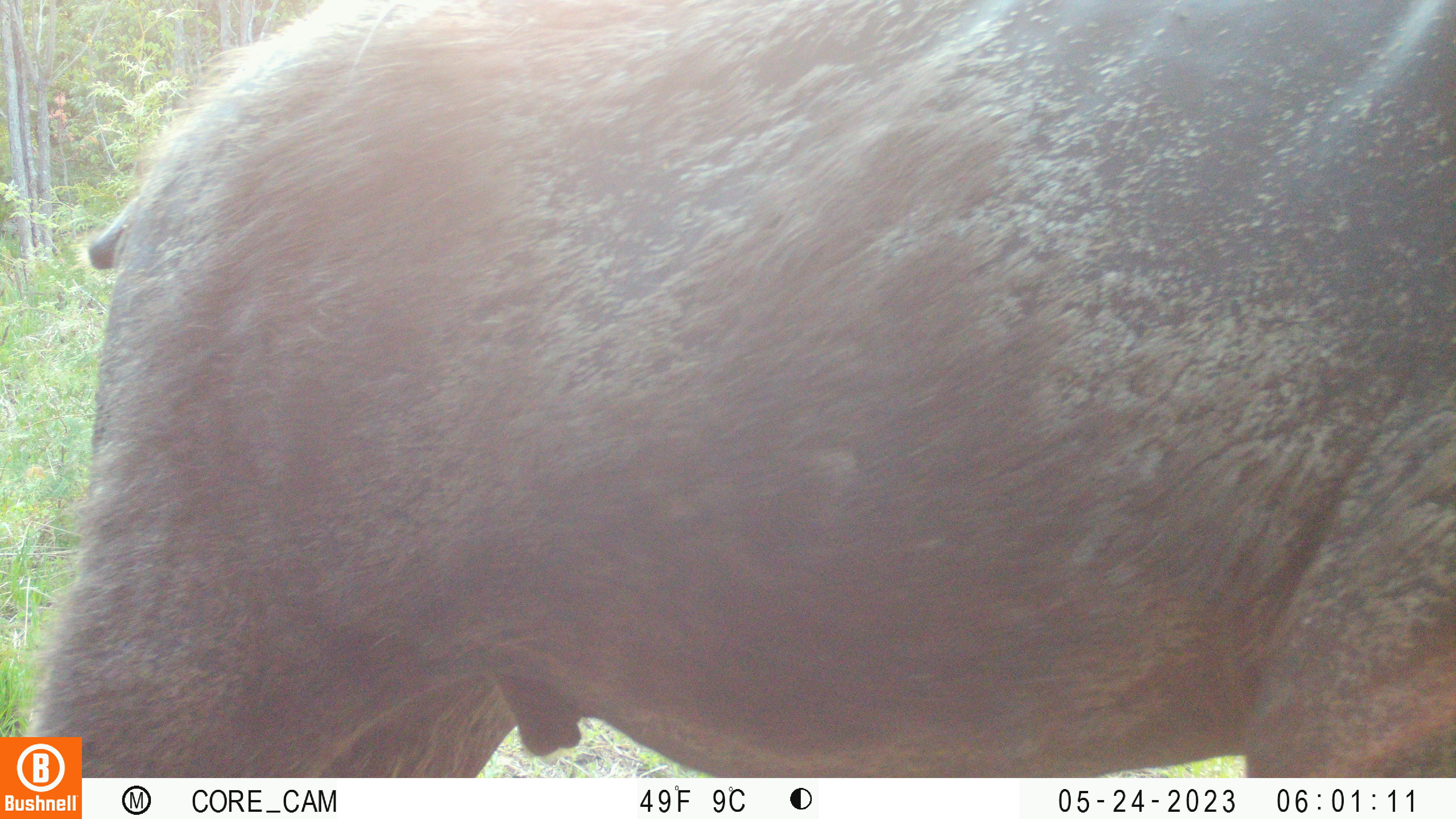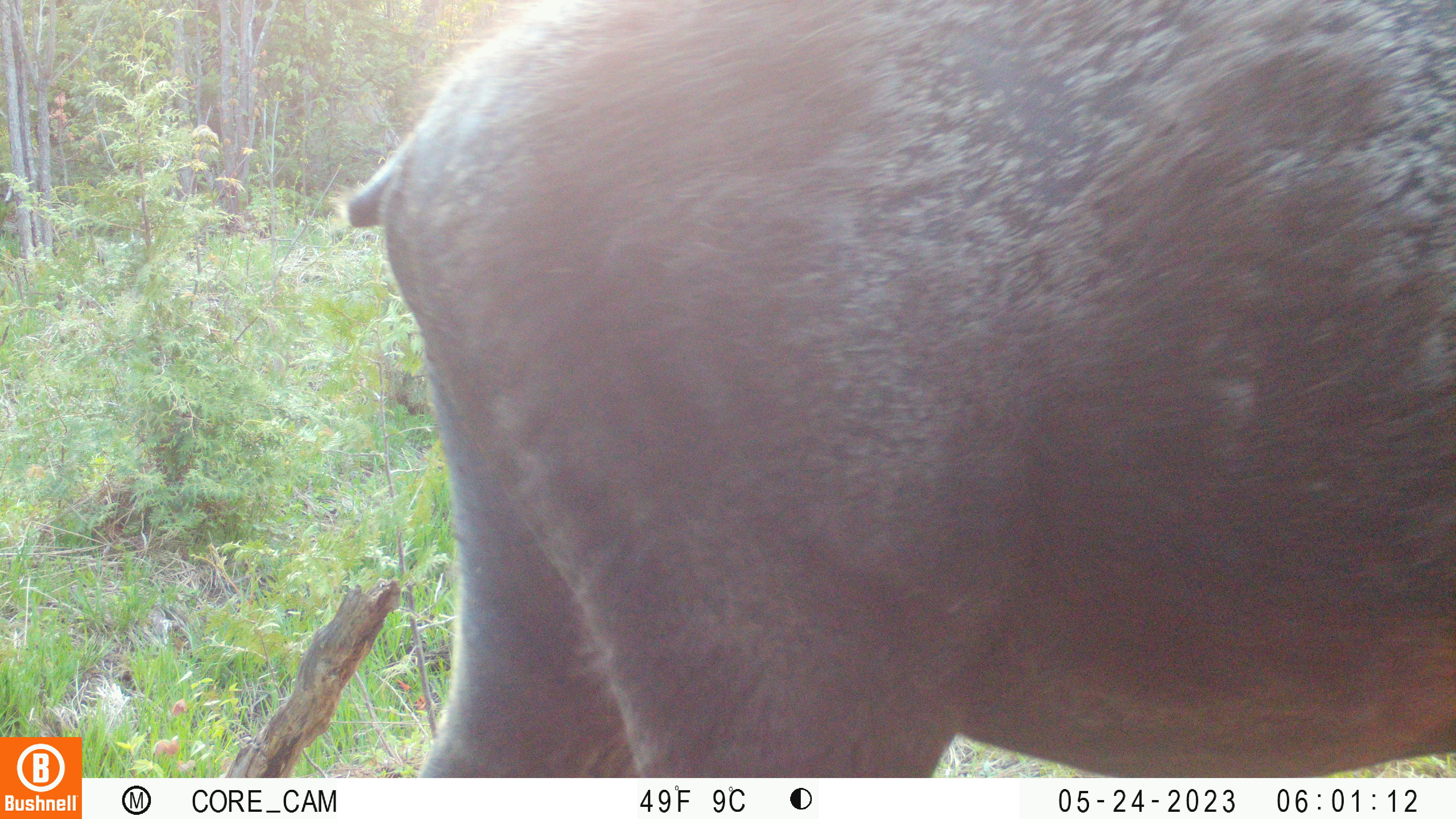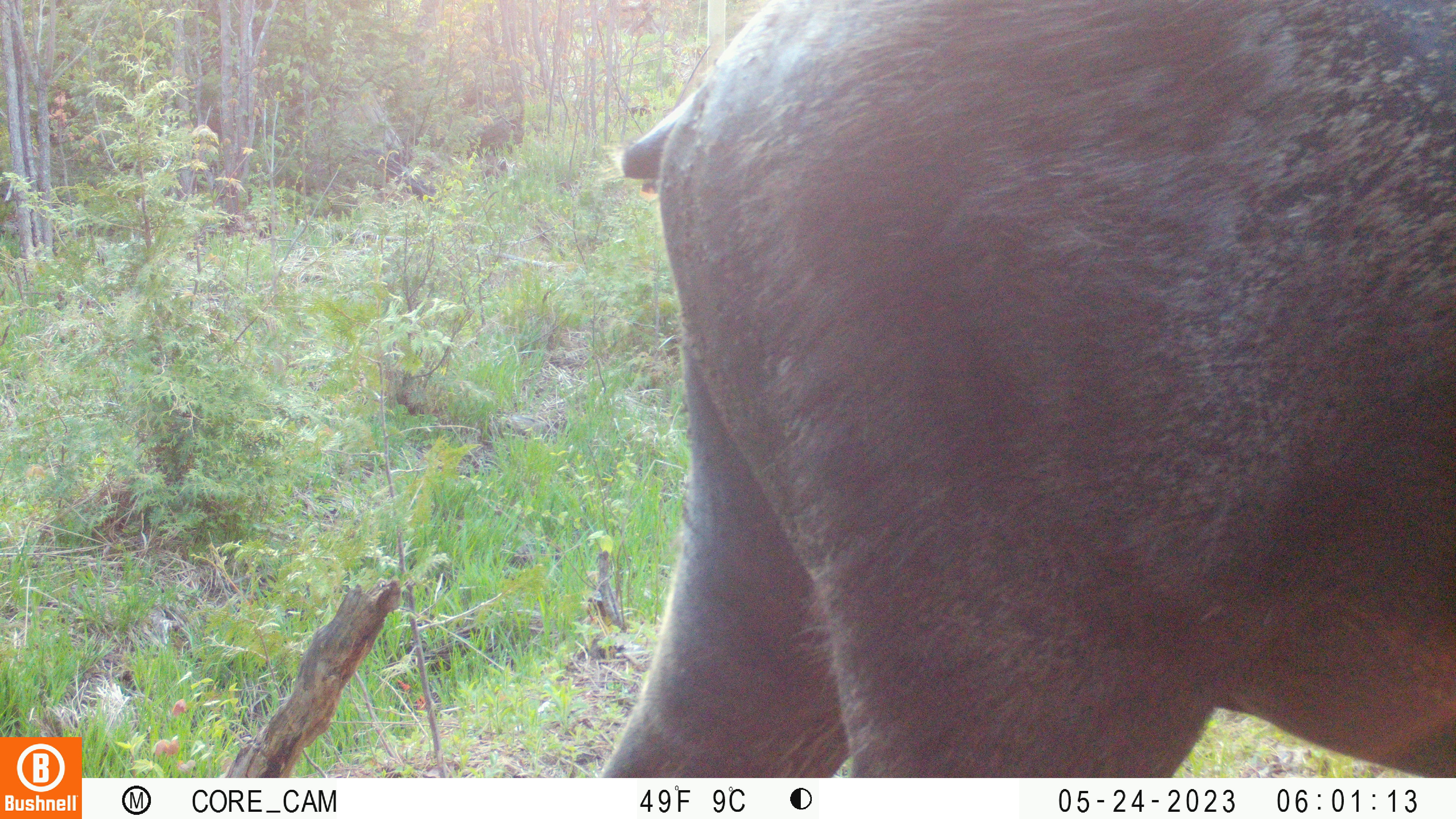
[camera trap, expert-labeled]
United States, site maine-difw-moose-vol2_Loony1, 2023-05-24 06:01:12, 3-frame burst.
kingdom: Animalia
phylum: Chordata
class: Mammalia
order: Artiodactyla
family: Cervidae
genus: Alces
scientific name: Alces alces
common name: moose